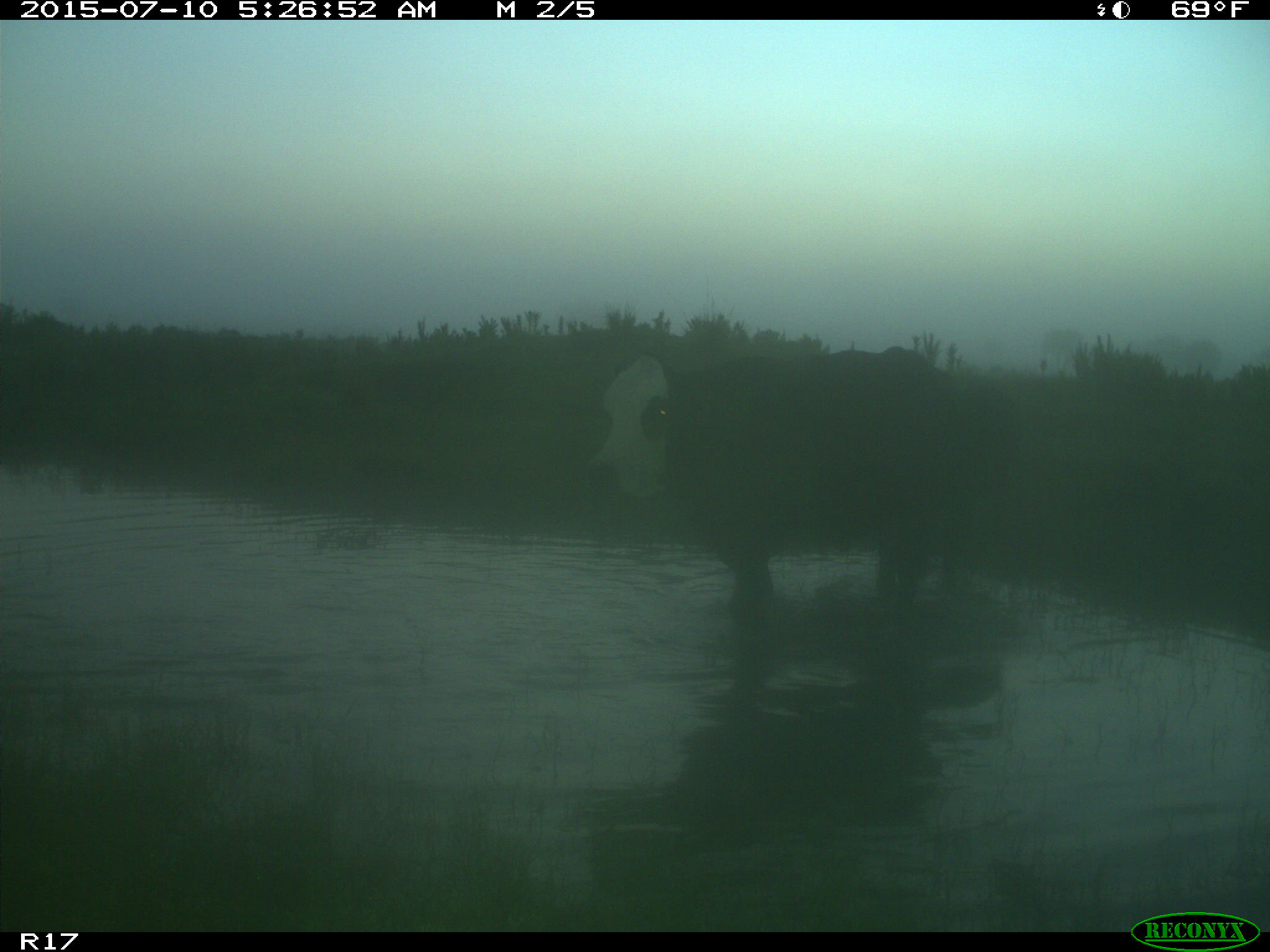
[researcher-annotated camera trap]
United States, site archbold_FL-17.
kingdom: Animalia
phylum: Chordata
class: Mammalia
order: Artiodactyla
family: Bovidae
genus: Bos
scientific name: Bos taurus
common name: domestic cow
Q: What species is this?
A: Bos taurus (domestic cow).